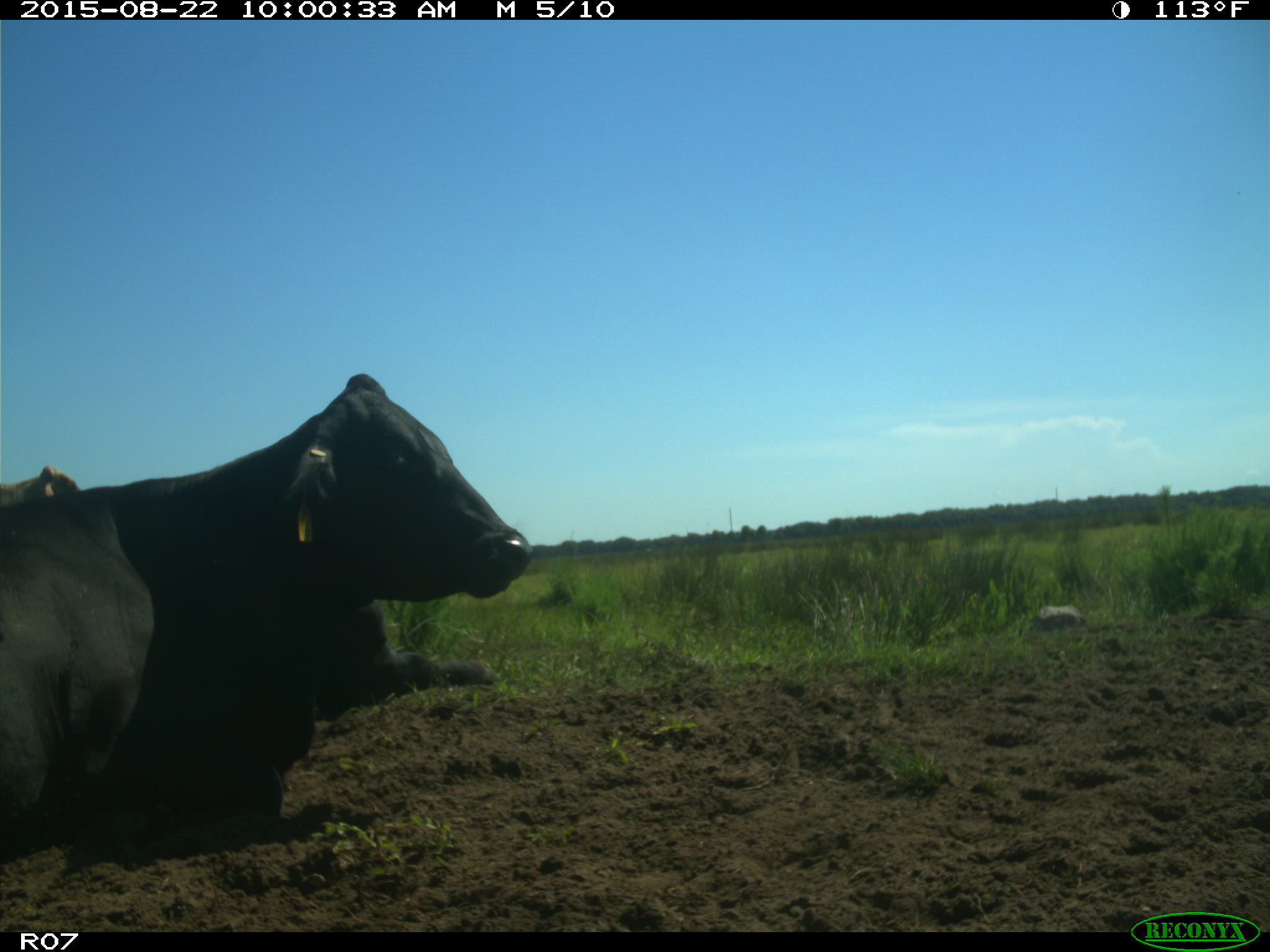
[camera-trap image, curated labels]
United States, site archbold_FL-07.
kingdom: Animalia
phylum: Chordata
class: Mammalia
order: Artiodactyla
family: Bovidae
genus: Bos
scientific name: Bos taurus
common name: domestic cow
Bos taurus (domestic cow).